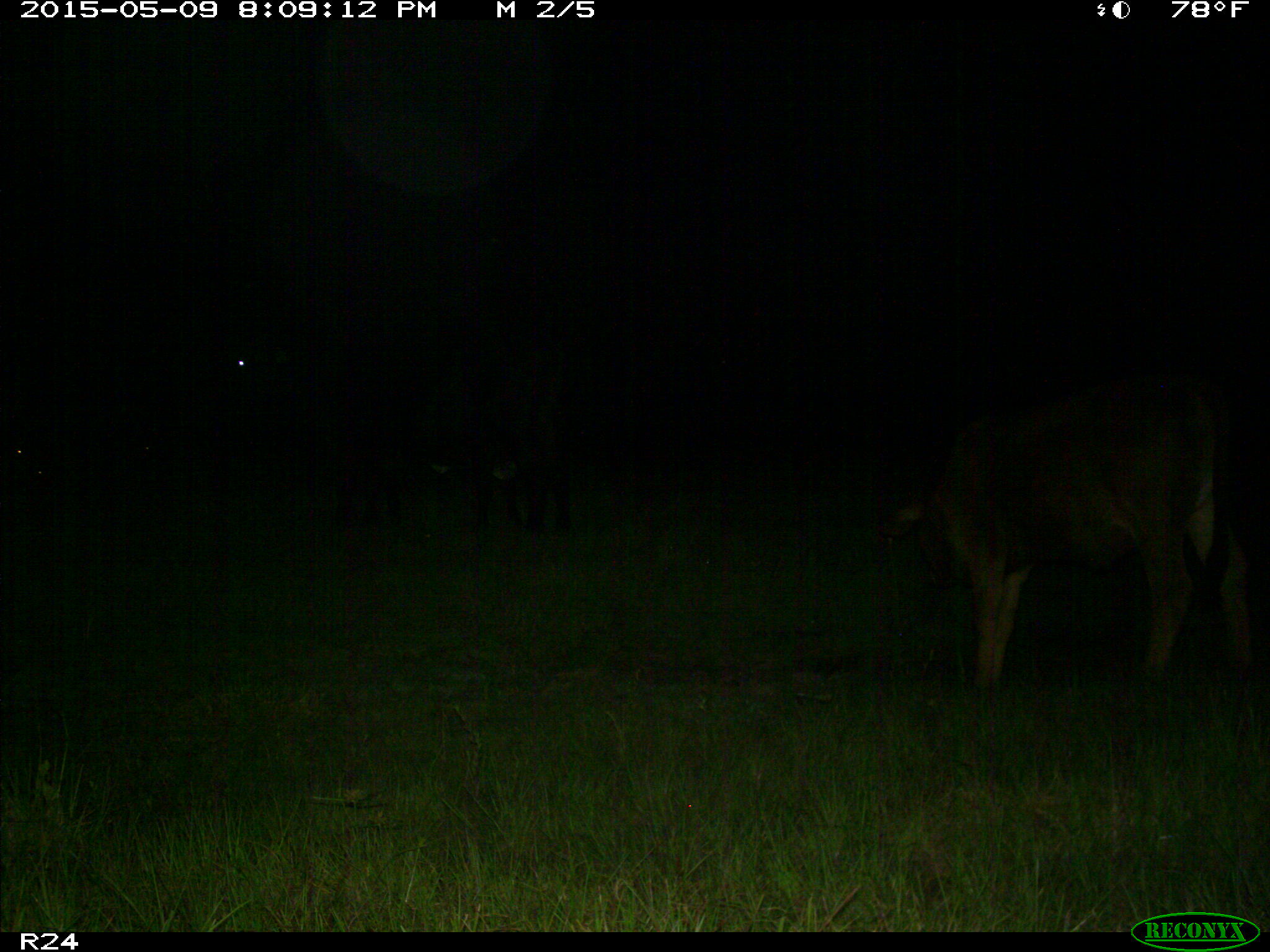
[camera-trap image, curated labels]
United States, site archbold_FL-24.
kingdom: Animalia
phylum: Chordata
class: Mammalia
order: Artiodactyla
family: Bovidae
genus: Bos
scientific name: Bos taurus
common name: domestic cow